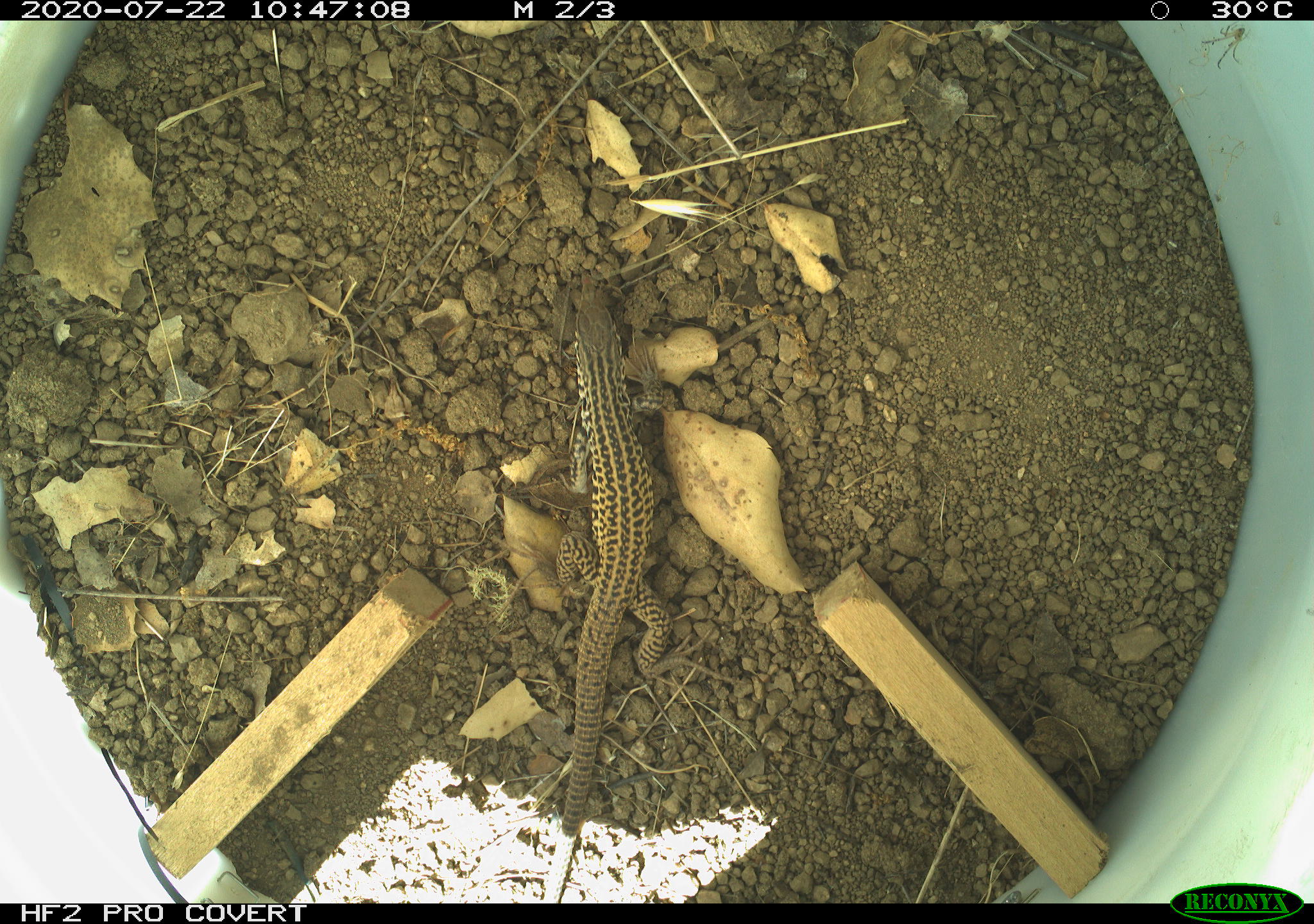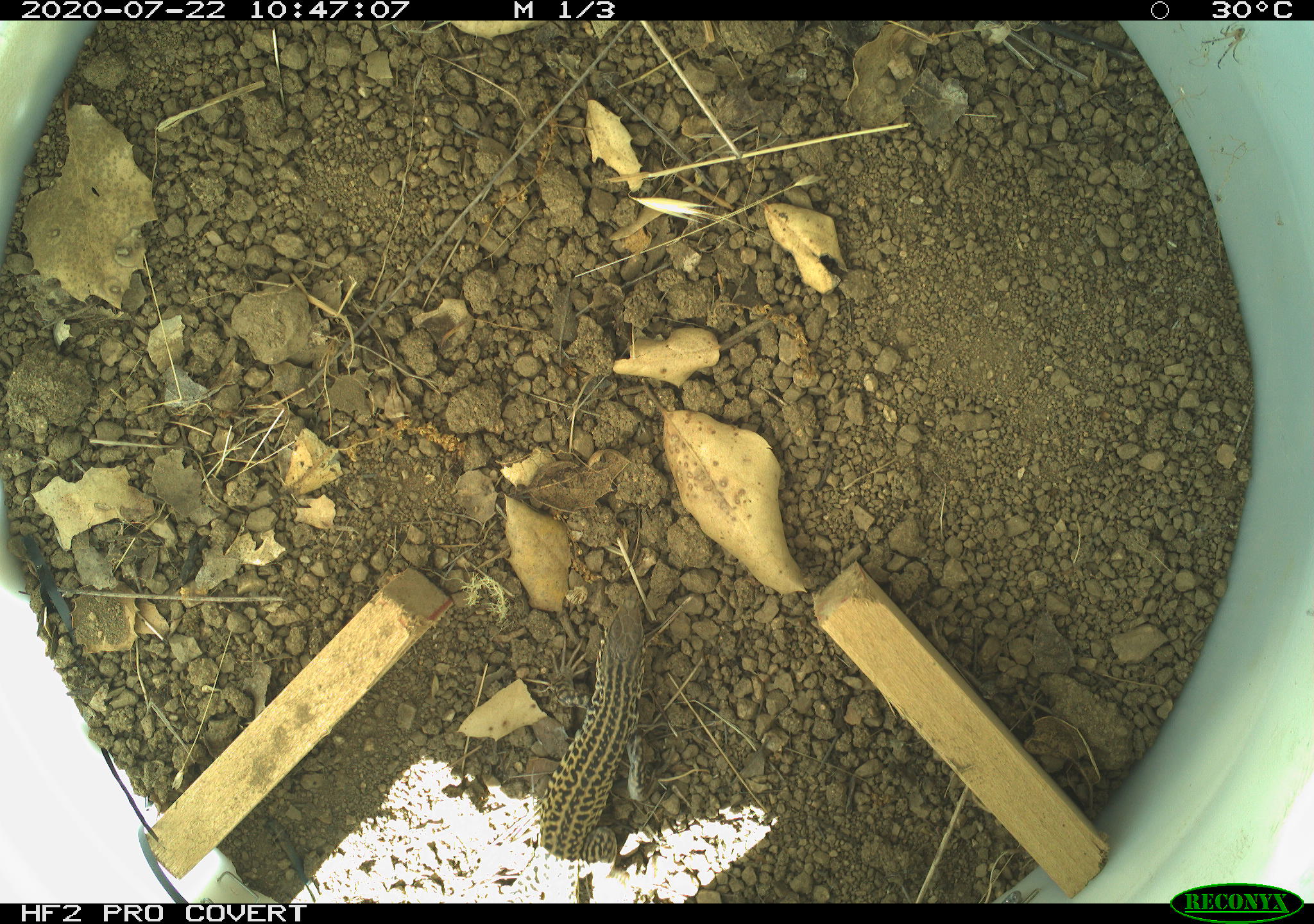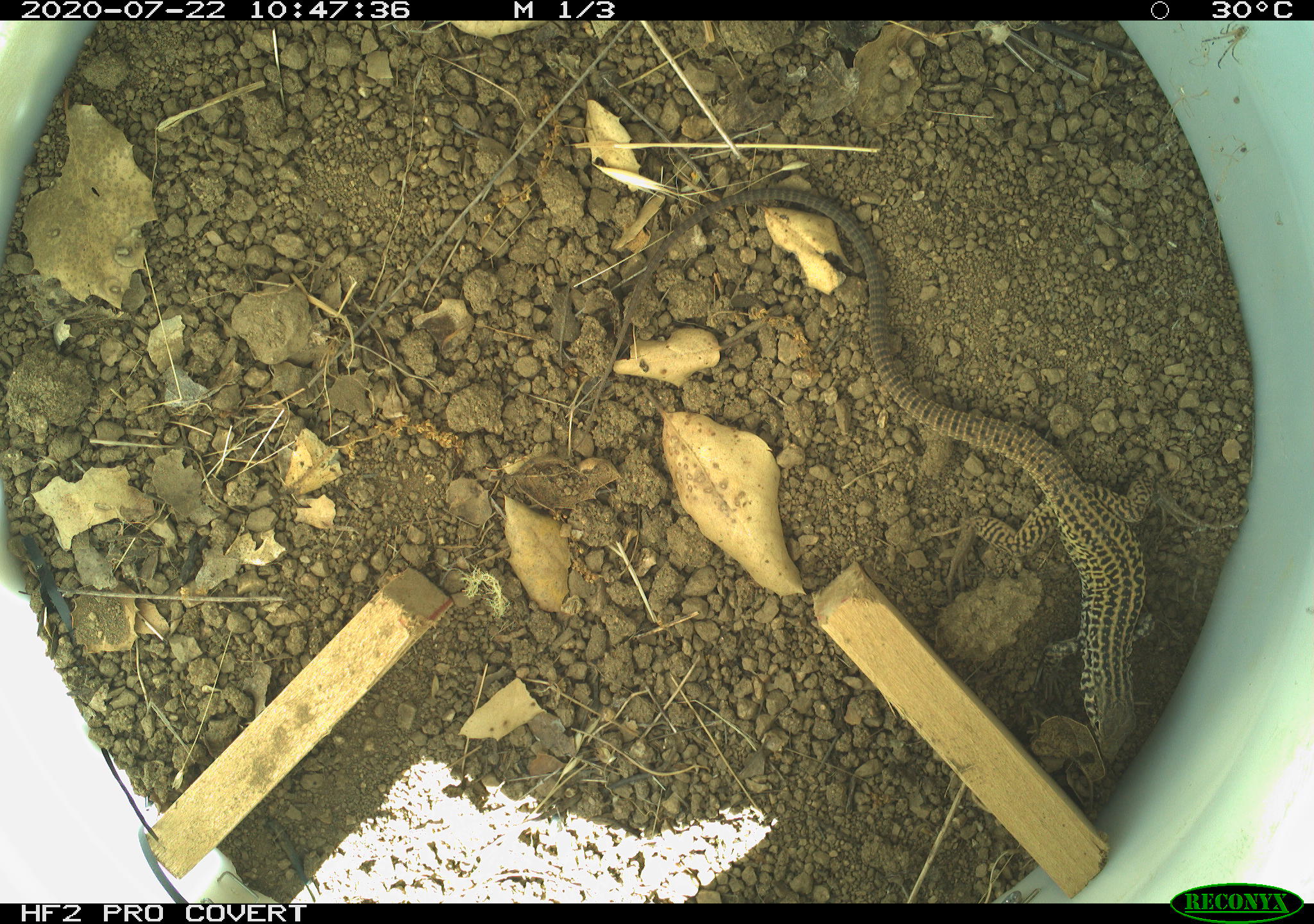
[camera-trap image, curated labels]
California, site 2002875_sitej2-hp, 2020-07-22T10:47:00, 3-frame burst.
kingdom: Animalia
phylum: Chordata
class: Reptilia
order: Squamata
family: Teiidae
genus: Aspidoscelis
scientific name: Aspidoscelis tigris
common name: western whiptail